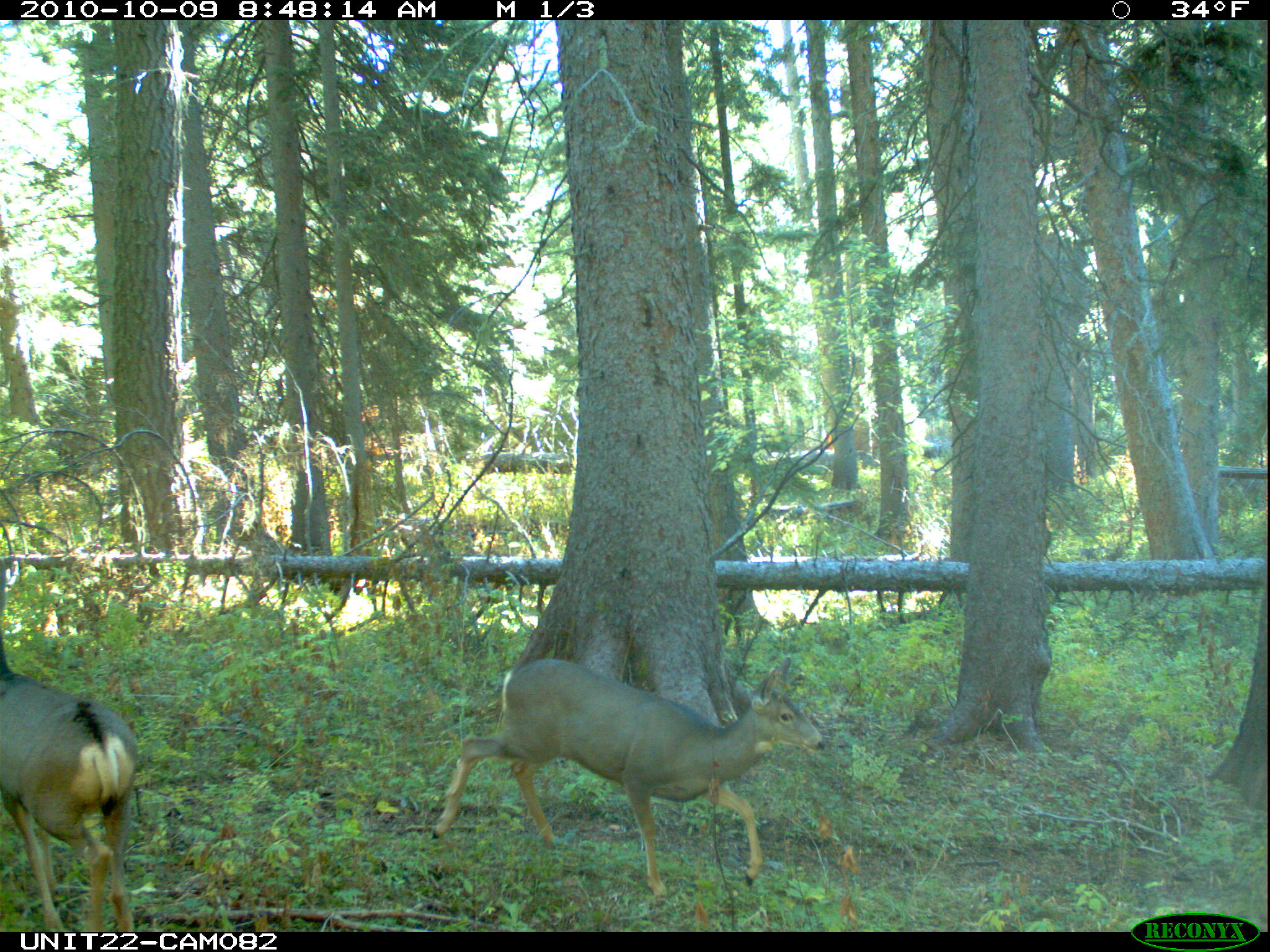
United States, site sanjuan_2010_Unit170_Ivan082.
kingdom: Animalia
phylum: Chordata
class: Mammalia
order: Artiodactyla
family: Cervidae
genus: Odocoileus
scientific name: Odocoileus hemionus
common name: mule deer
Odocoileus hemionus (mule deer).